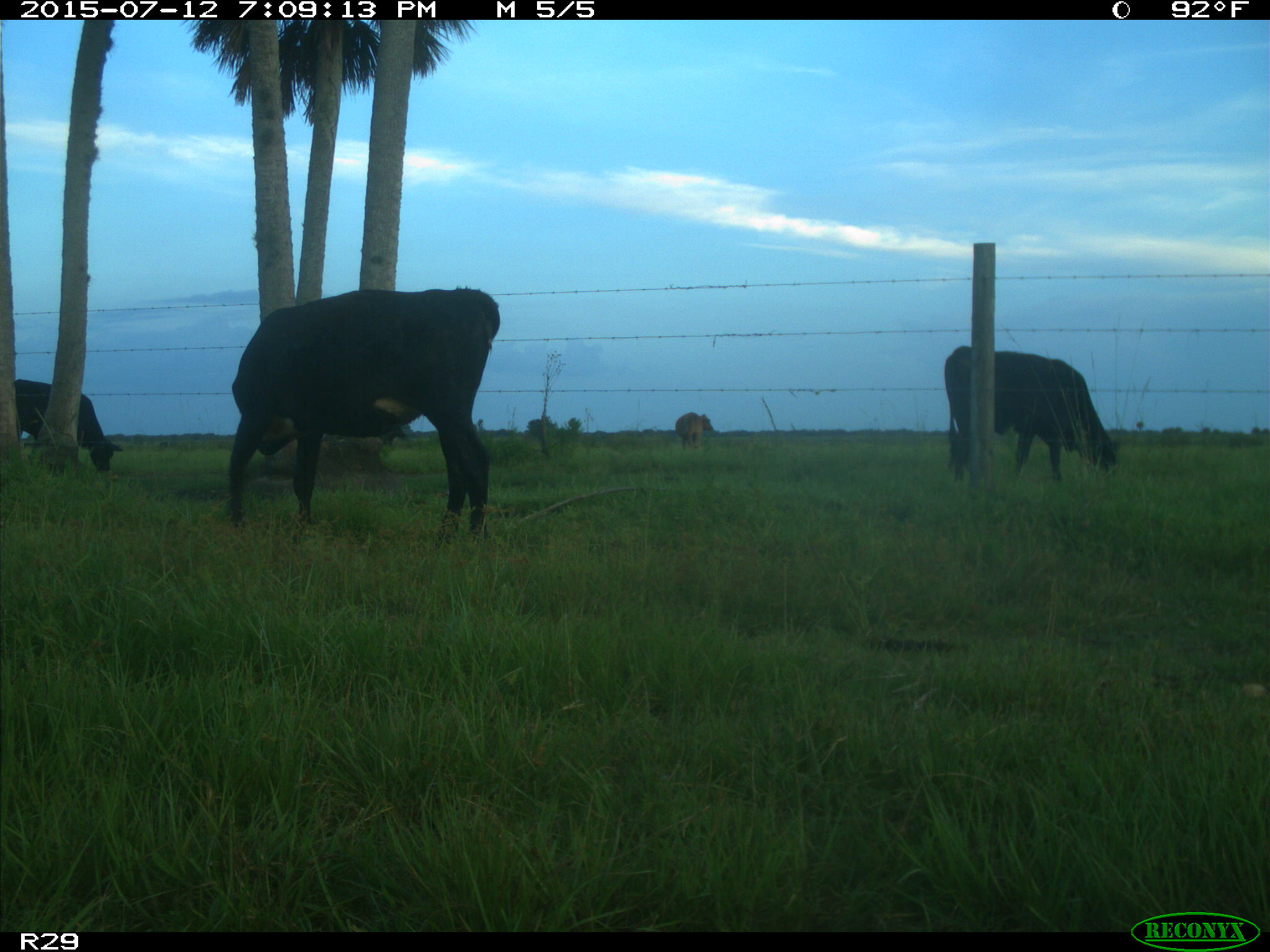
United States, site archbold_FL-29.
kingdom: Animalia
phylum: Chordata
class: Mammalia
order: Artiodactyla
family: Bovidae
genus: Bos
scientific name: Bos taurus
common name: domestic cow